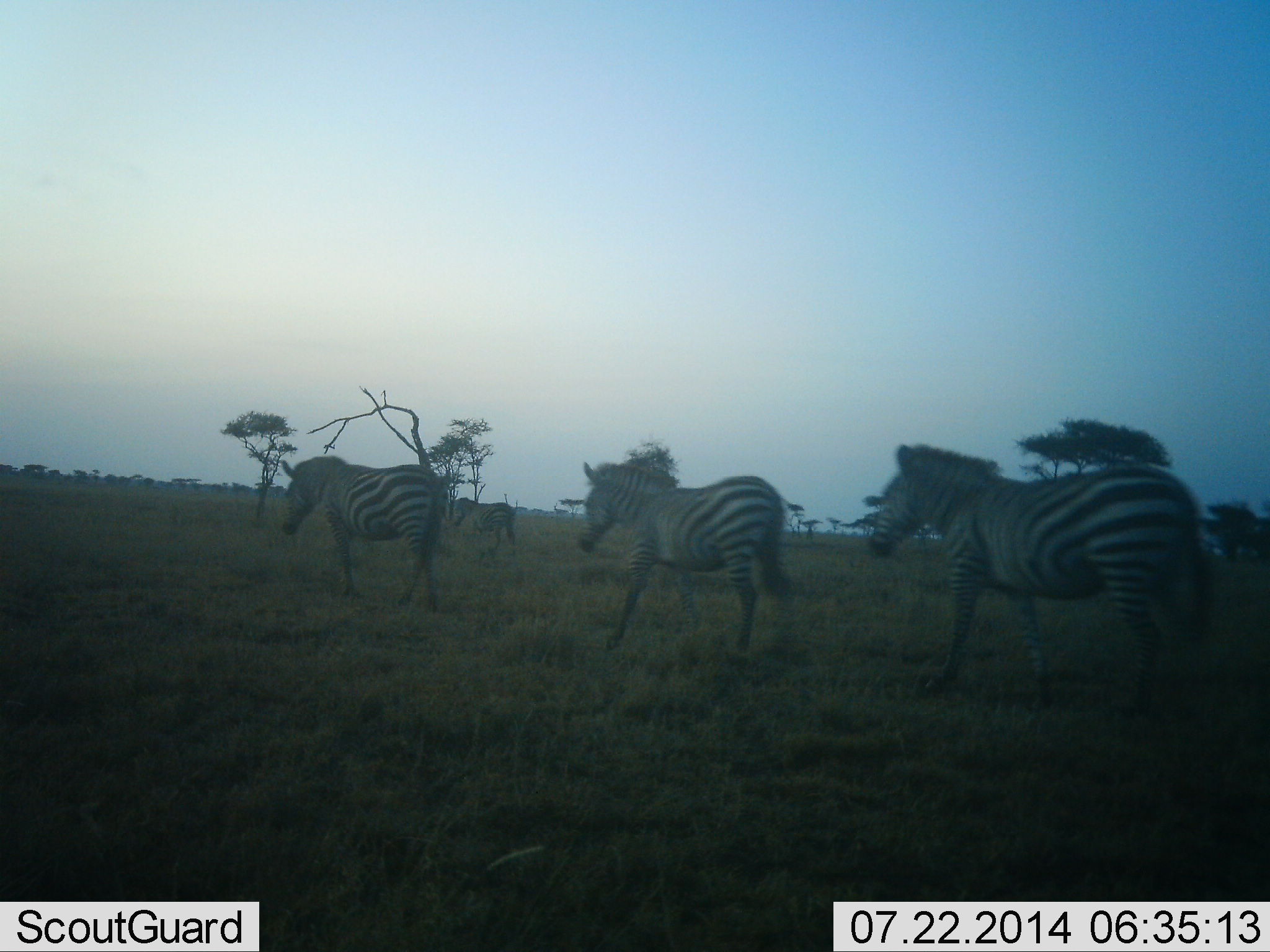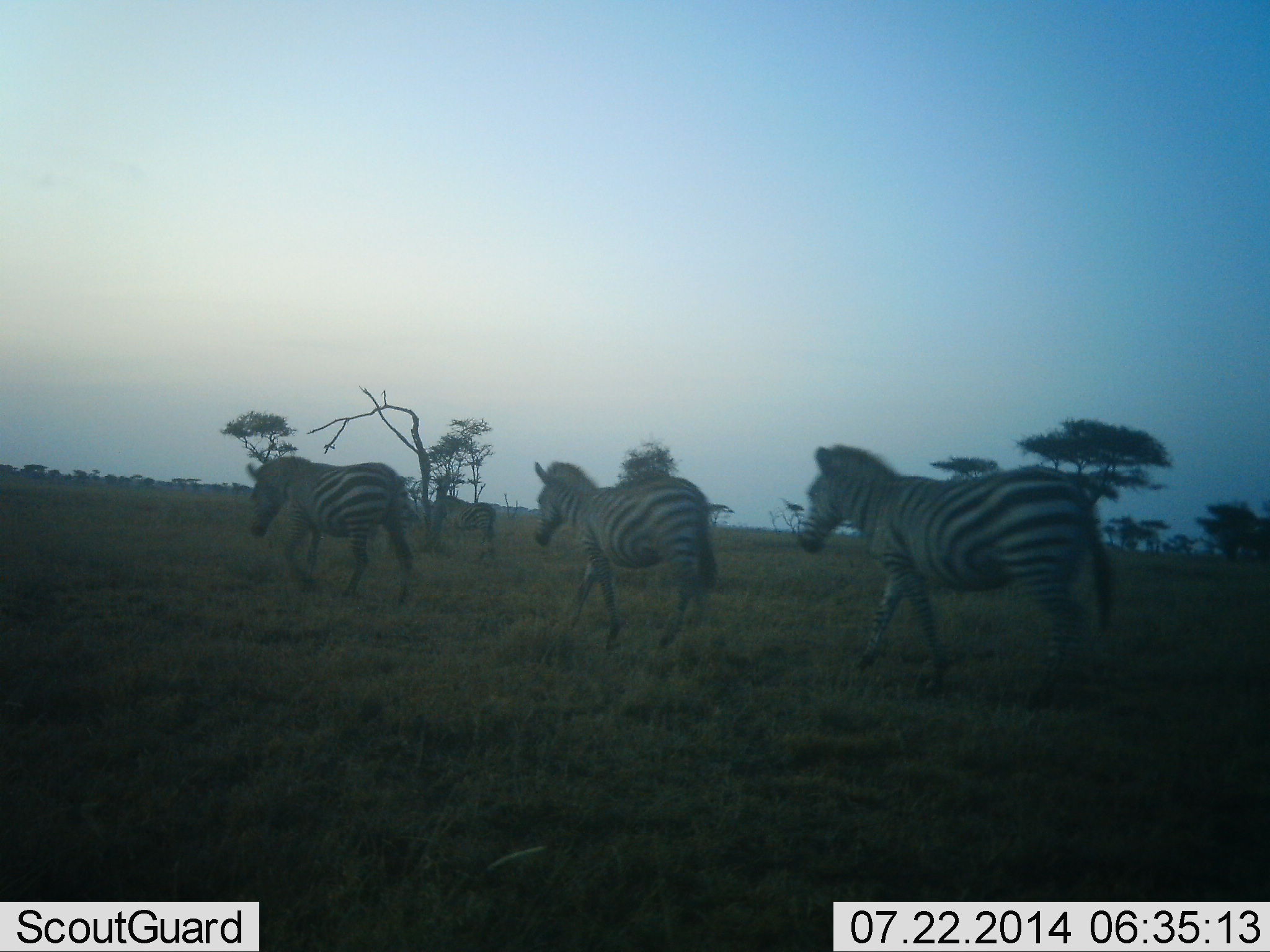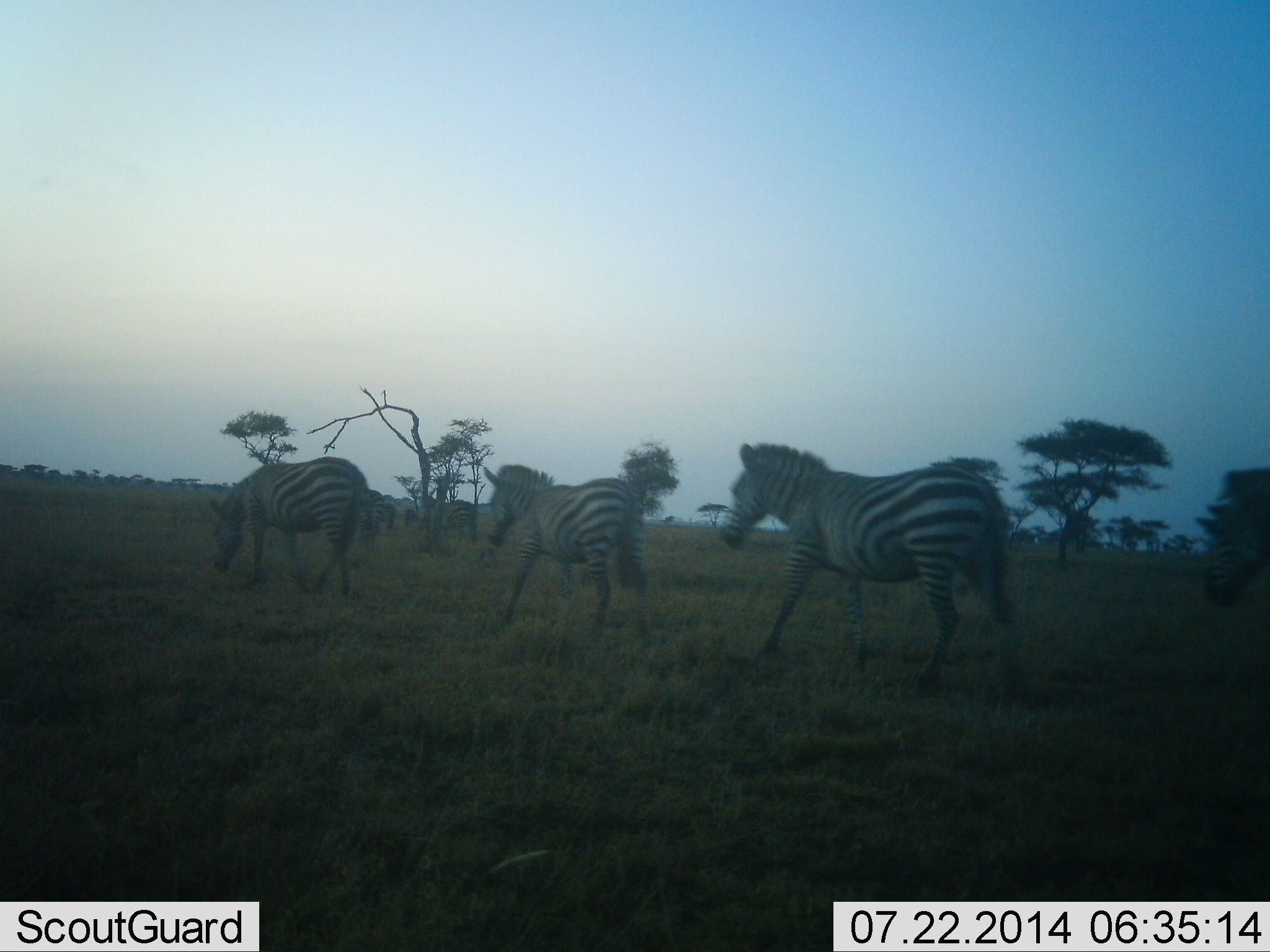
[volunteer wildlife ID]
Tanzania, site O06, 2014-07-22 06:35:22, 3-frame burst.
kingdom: Animalia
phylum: Chordata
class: Mammalia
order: Perissodactyla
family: Equidae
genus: Equus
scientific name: Equus quagga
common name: plains zebra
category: zebra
Zebra (plains zebra) (Equus quagga), count 5. Behavior (volunteer vote fractions): standing 0%, resting 0%, moving 100%, interacting 0%. Young present (vote fraction): 0%. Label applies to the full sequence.